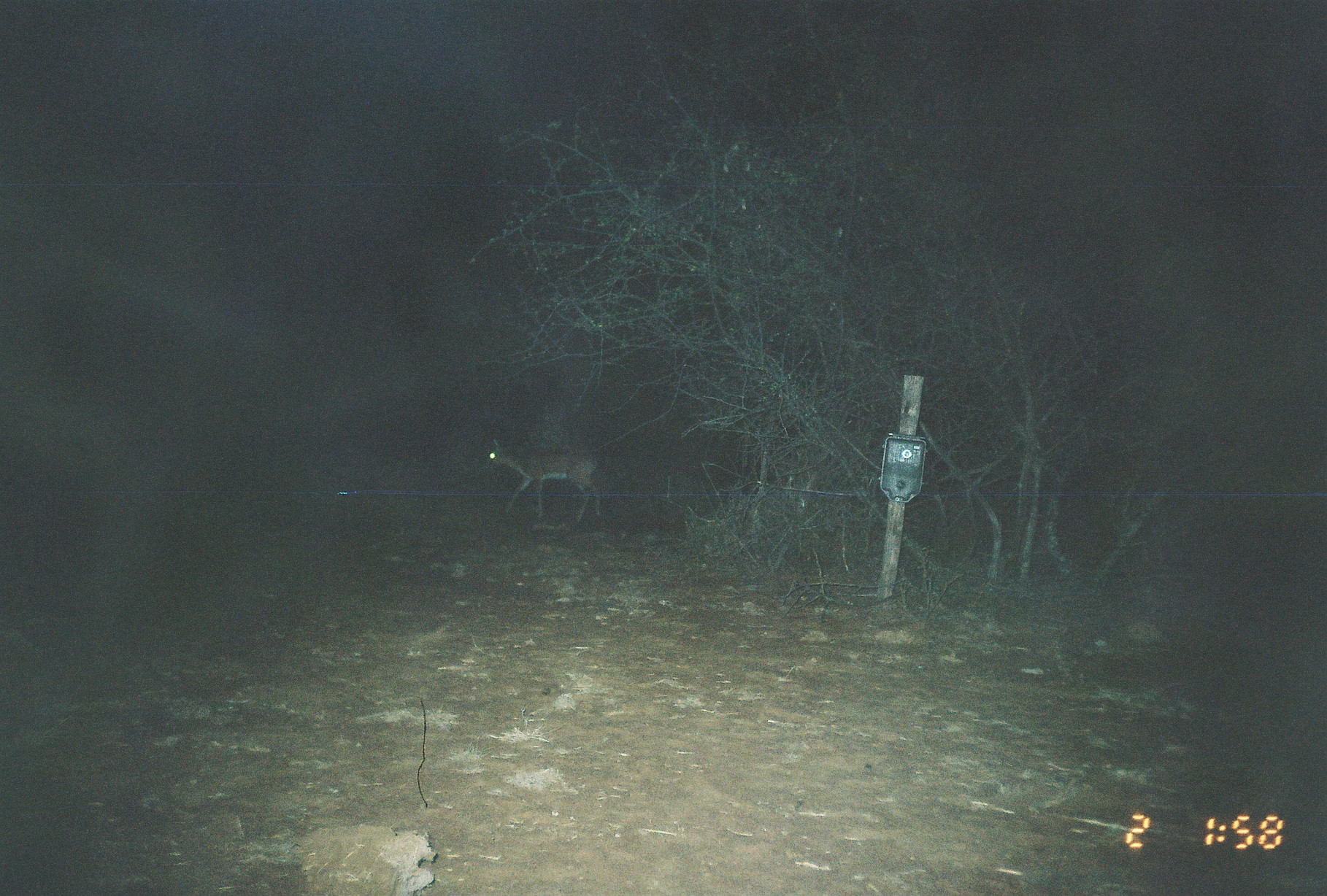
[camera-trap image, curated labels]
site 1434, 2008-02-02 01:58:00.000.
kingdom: Animalia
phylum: Chordata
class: Mammalia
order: Artiodactyla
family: Bovidae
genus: Aepyceros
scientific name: Aepyceros melampus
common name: impala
Aepyceros melampus (impala), count 1.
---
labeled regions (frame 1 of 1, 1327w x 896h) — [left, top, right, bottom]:
aepyceros melampus: [484, 437, 601, 525]